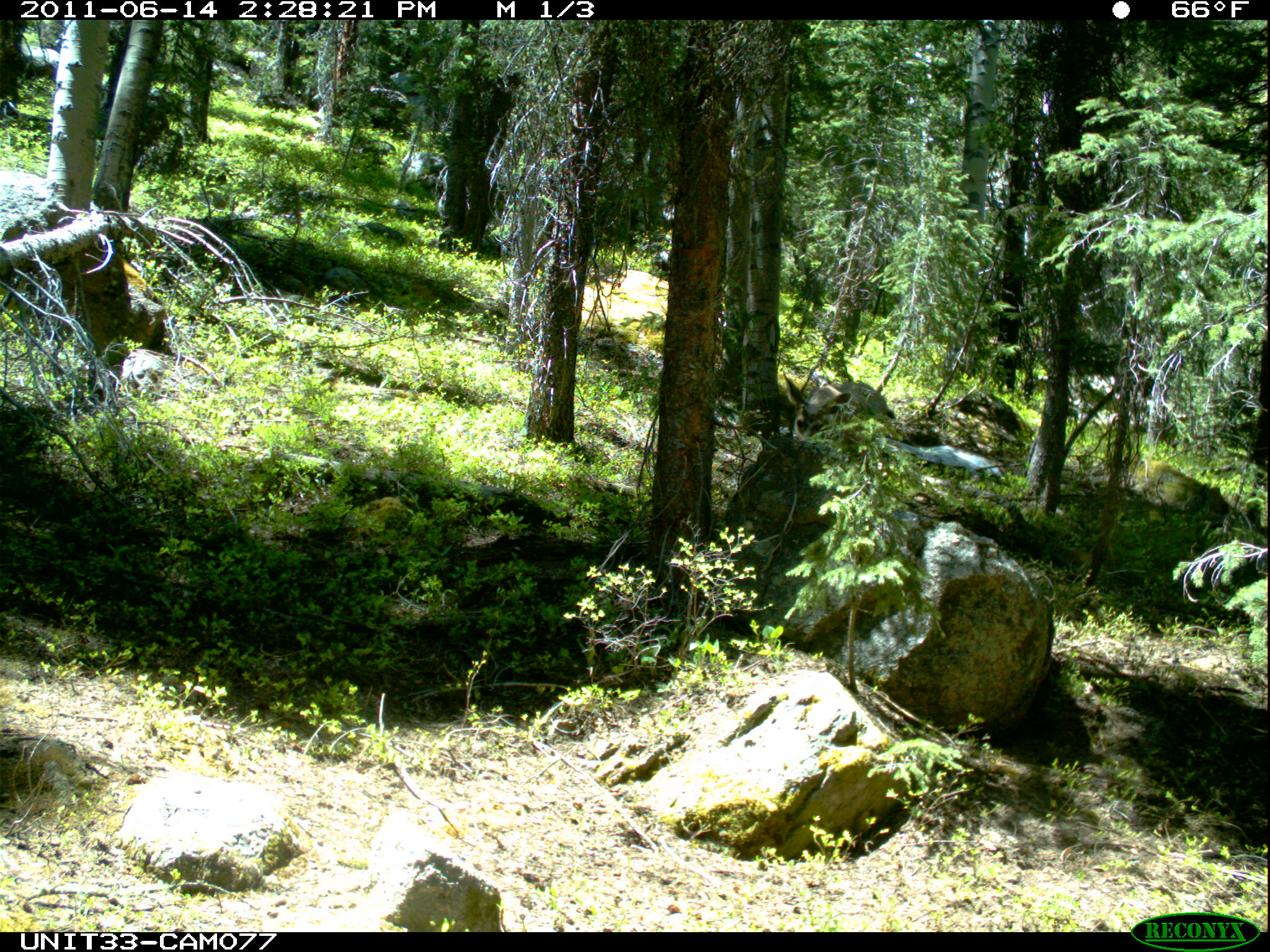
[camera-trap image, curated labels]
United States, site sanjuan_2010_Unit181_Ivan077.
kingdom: Animalia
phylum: Chordata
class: Mammalia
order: Artiodactyla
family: Cervidae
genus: Odocoileus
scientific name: Odocoileus hemionus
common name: mule deer